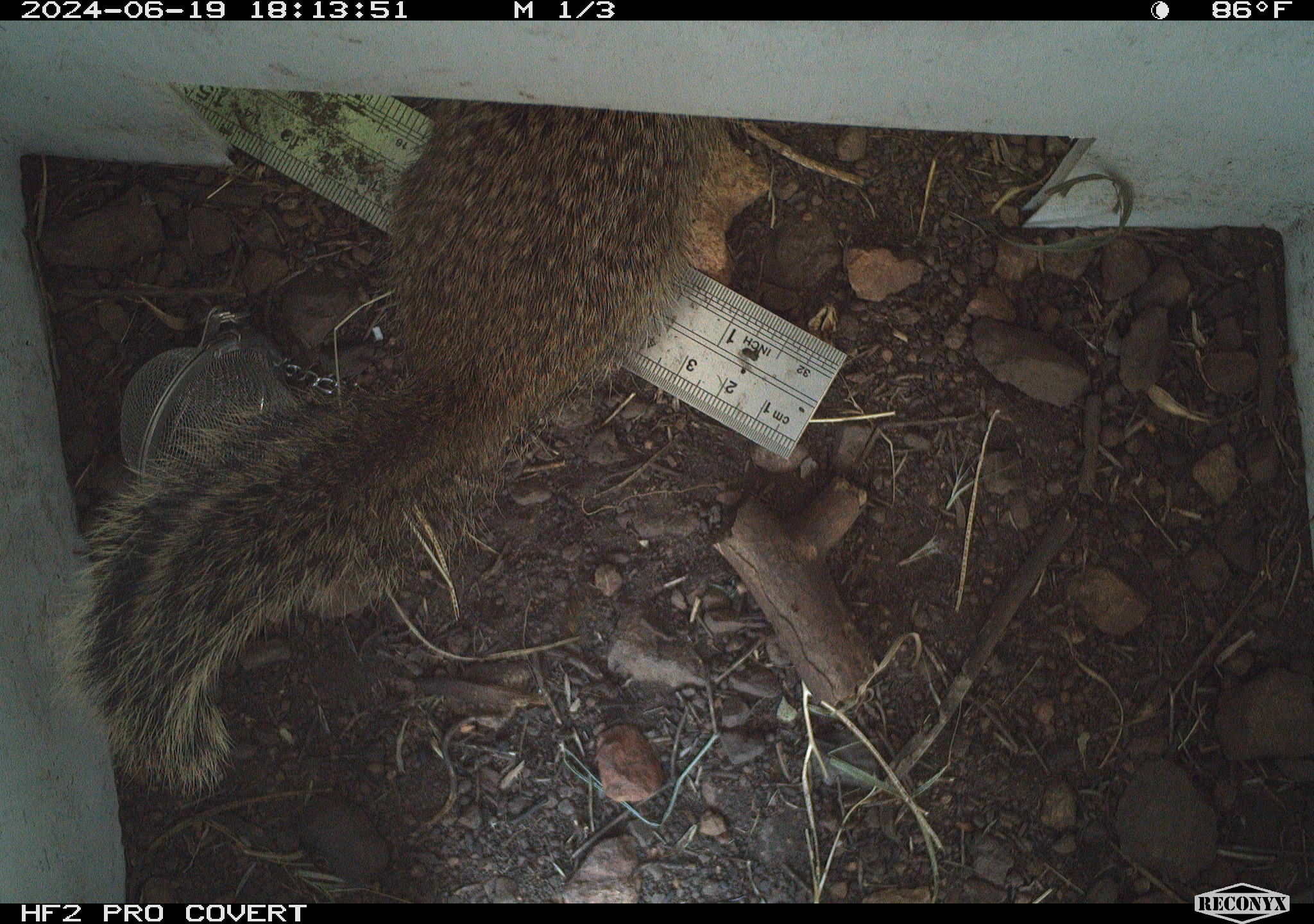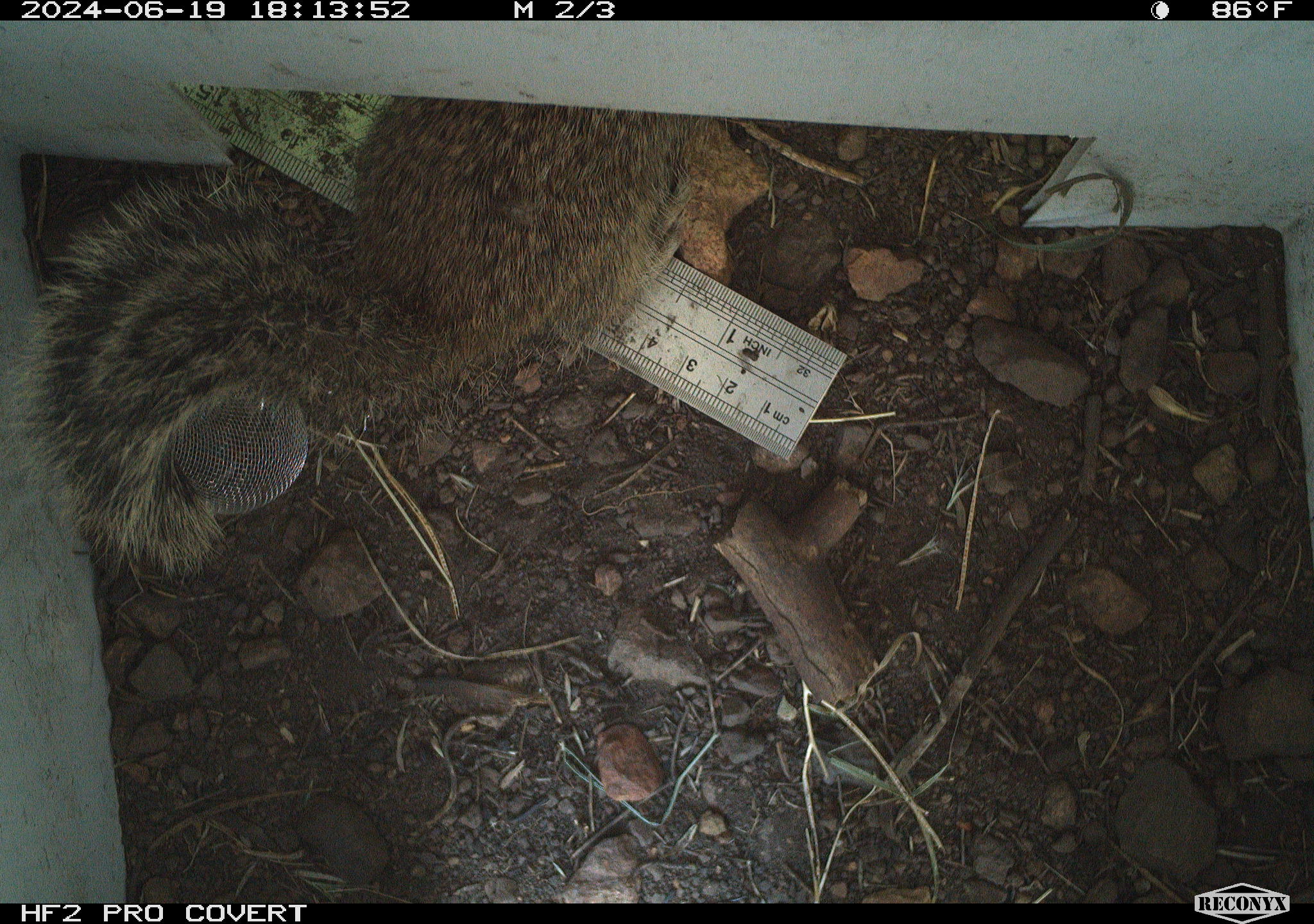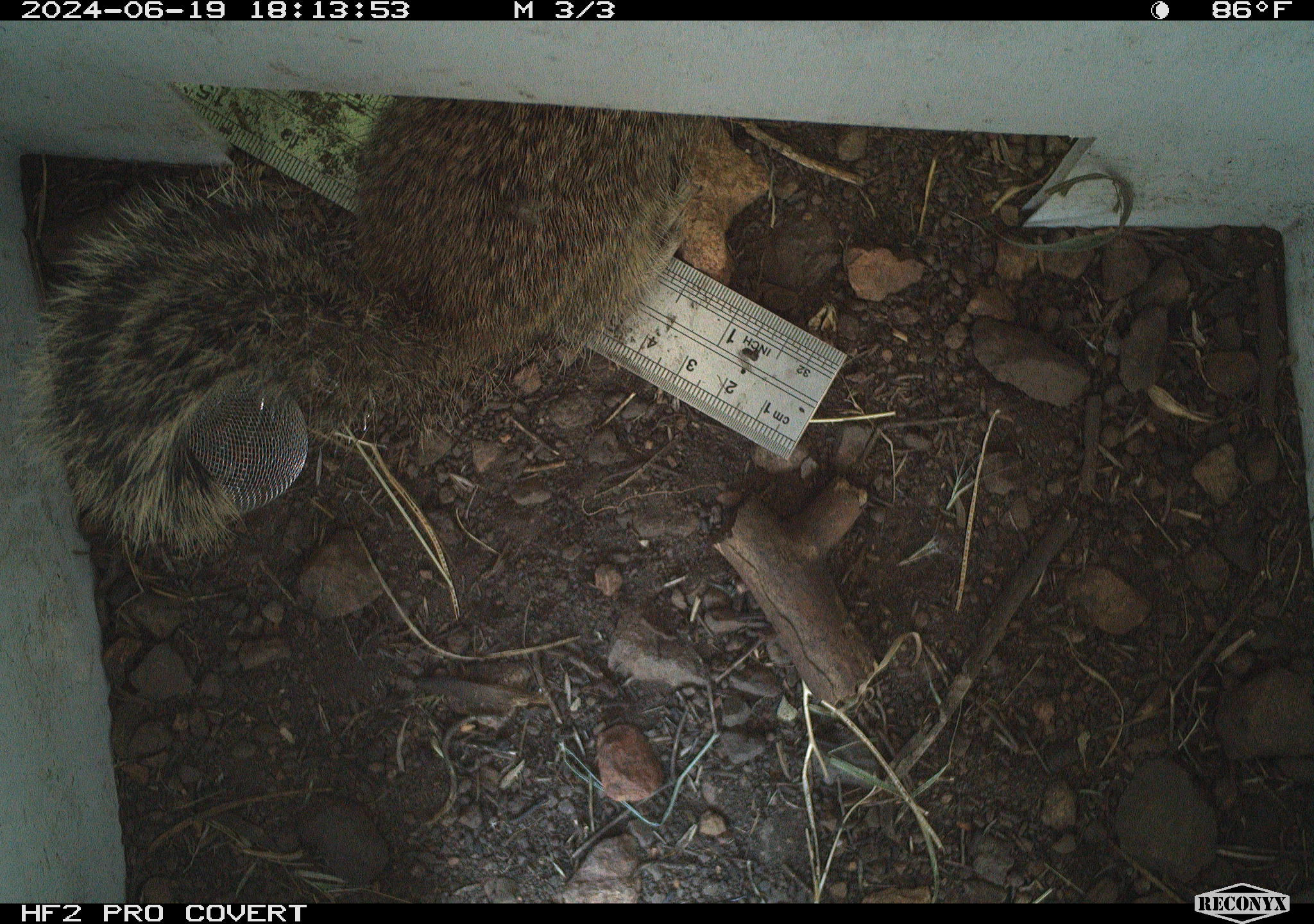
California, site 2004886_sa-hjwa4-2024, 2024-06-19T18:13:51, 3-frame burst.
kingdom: Animalia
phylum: Chordata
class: Mammalia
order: Rodentia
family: Sciuridae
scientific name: Sciuridae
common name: squirrels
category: sciuridae family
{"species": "sciuridae family (squirrels) (Sciuridae)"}